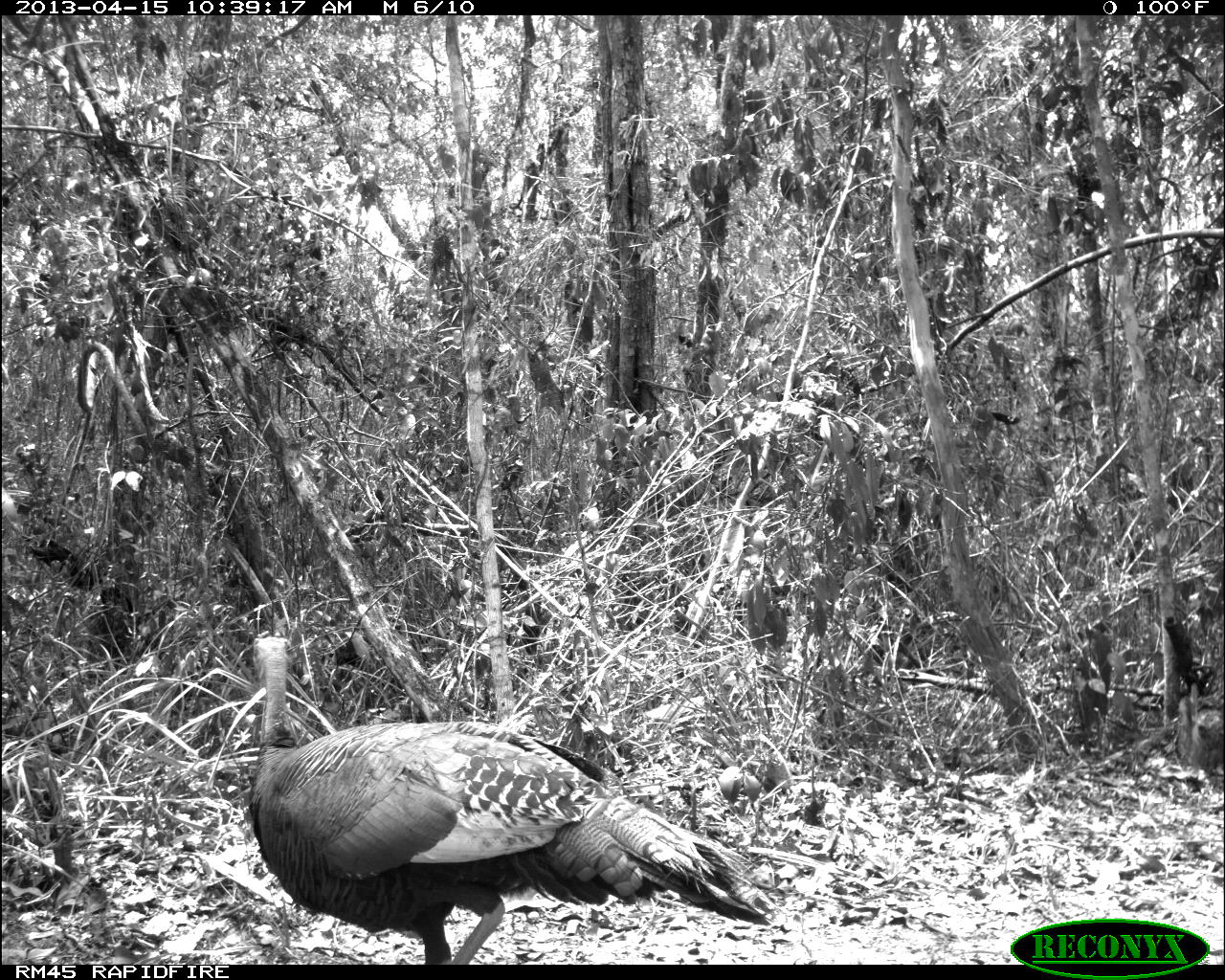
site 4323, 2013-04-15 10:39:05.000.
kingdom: Animalia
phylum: Chordata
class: Aves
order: Galliformes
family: Phasianidae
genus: Meleagris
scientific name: Meleagris ocellata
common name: ocellated turkey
Meleagris ocellata (ocellated turkey), count 1, sex female.